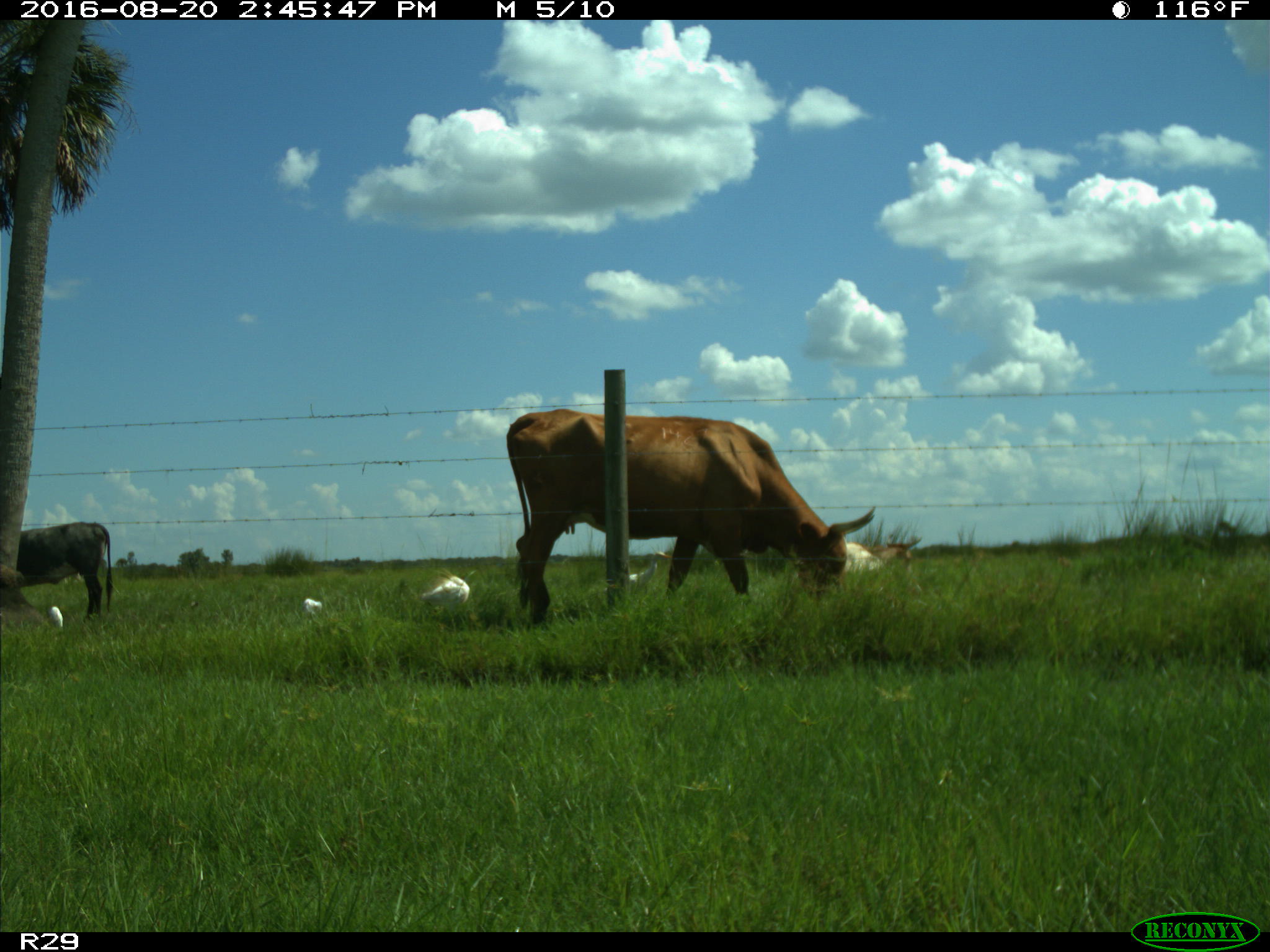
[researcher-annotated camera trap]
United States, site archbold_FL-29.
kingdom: Animalia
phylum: Chordata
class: Mammalia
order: Artiodactyla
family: Bovidae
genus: Bos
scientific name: Bos taurus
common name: domestic cow